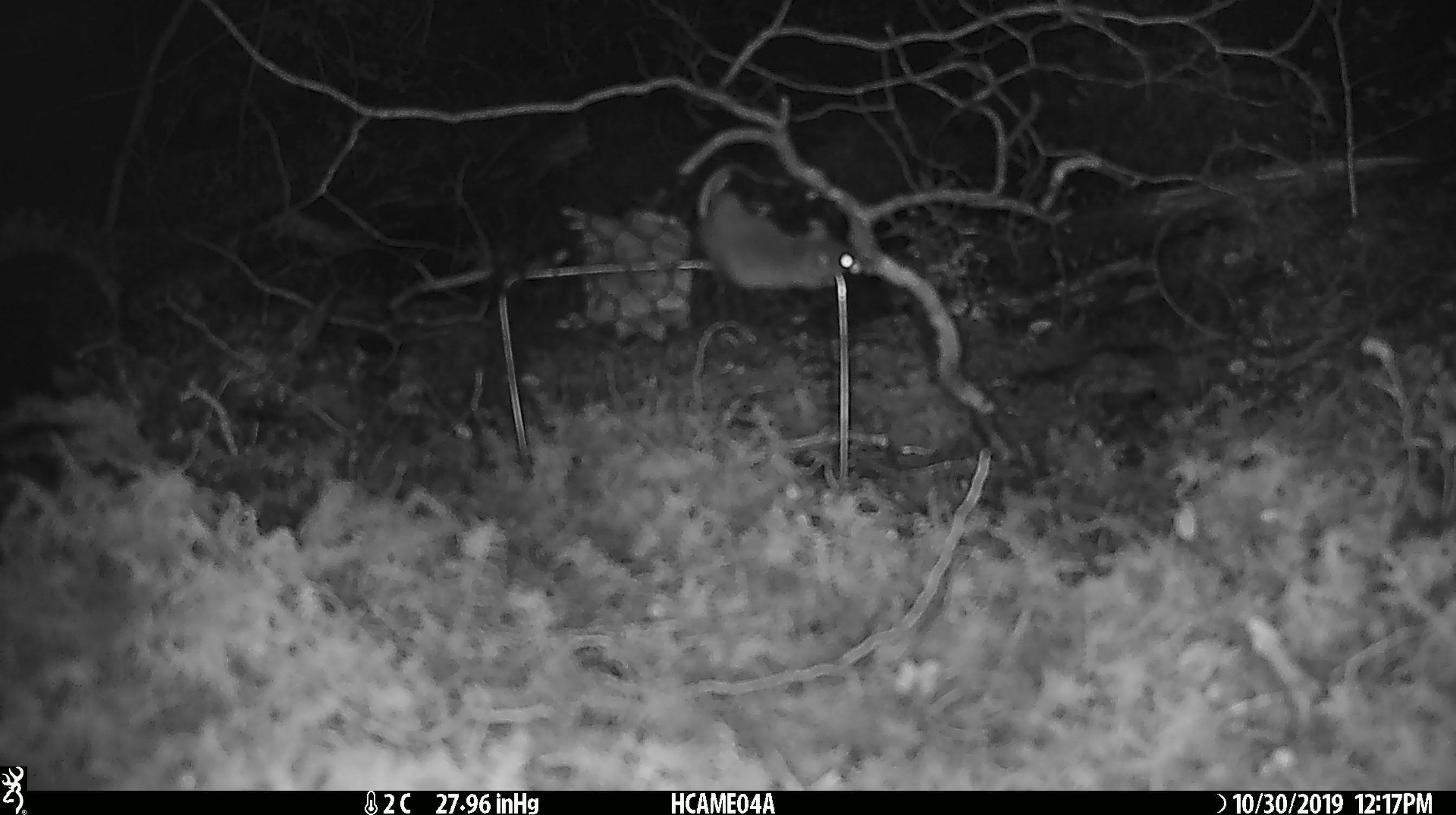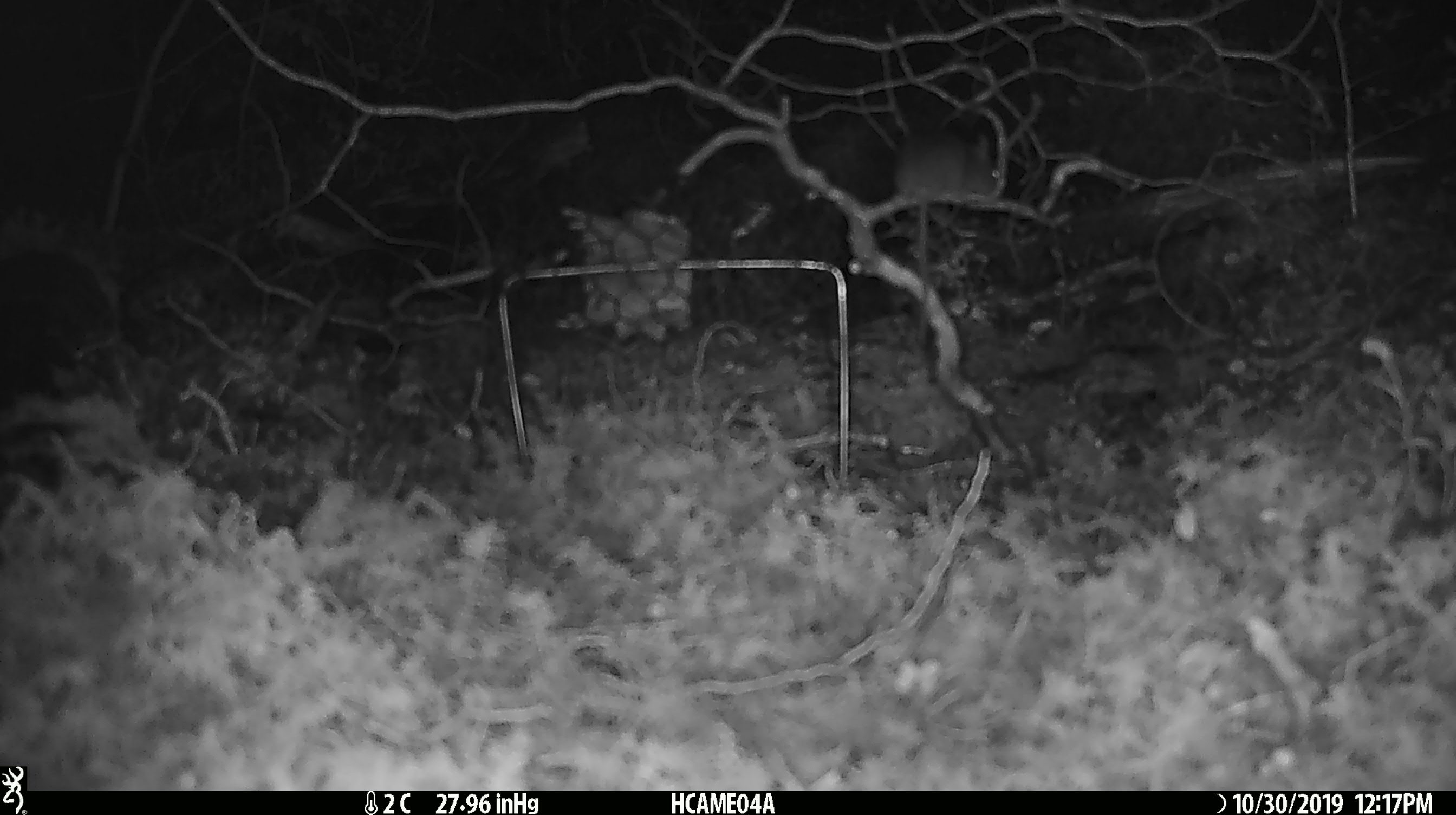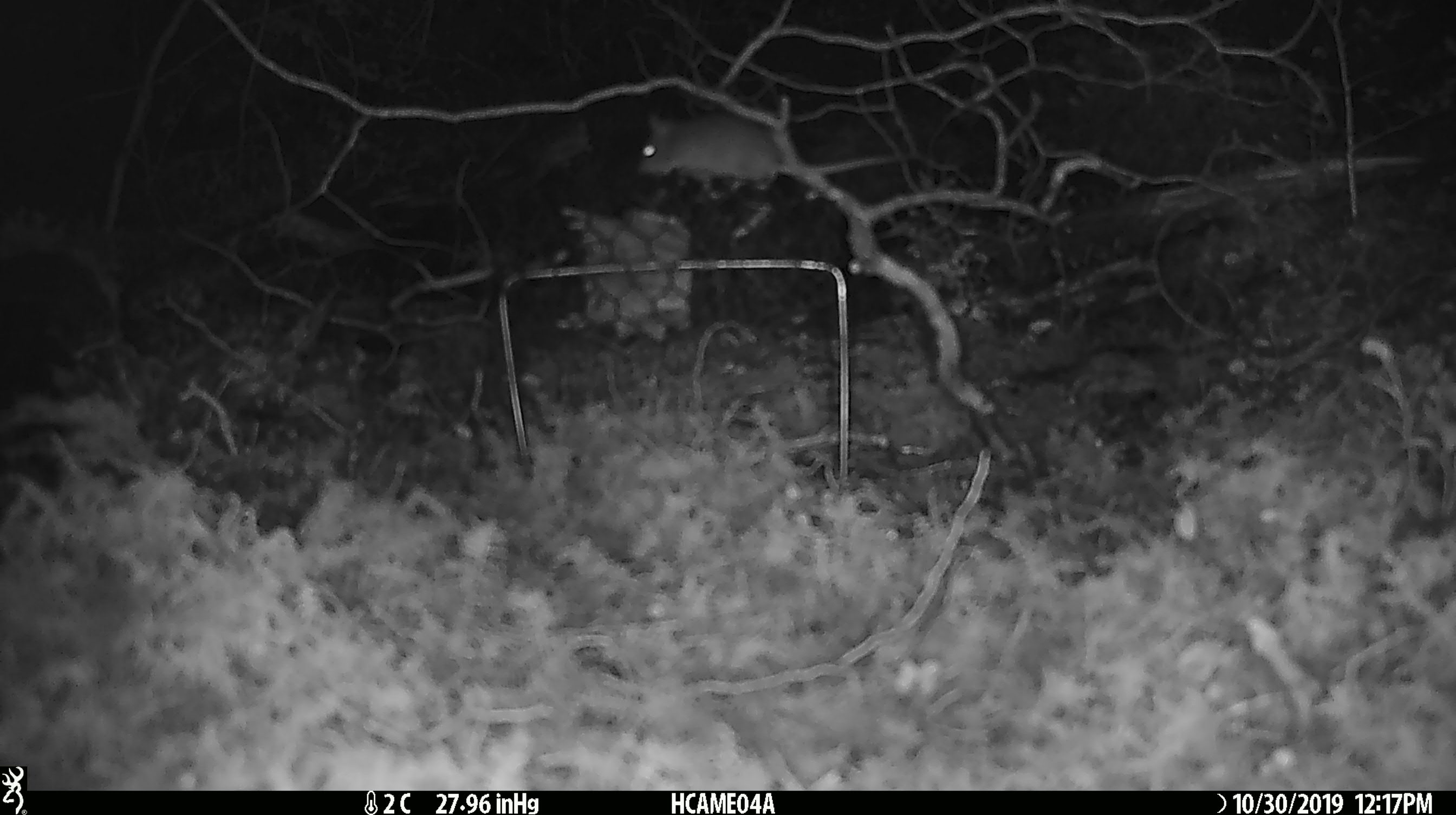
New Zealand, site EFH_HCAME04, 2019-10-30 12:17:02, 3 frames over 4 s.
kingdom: Animalia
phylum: Chordata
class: Mammalia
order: Rodentia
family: Muridae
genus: Mus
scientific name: Mus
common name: mouse